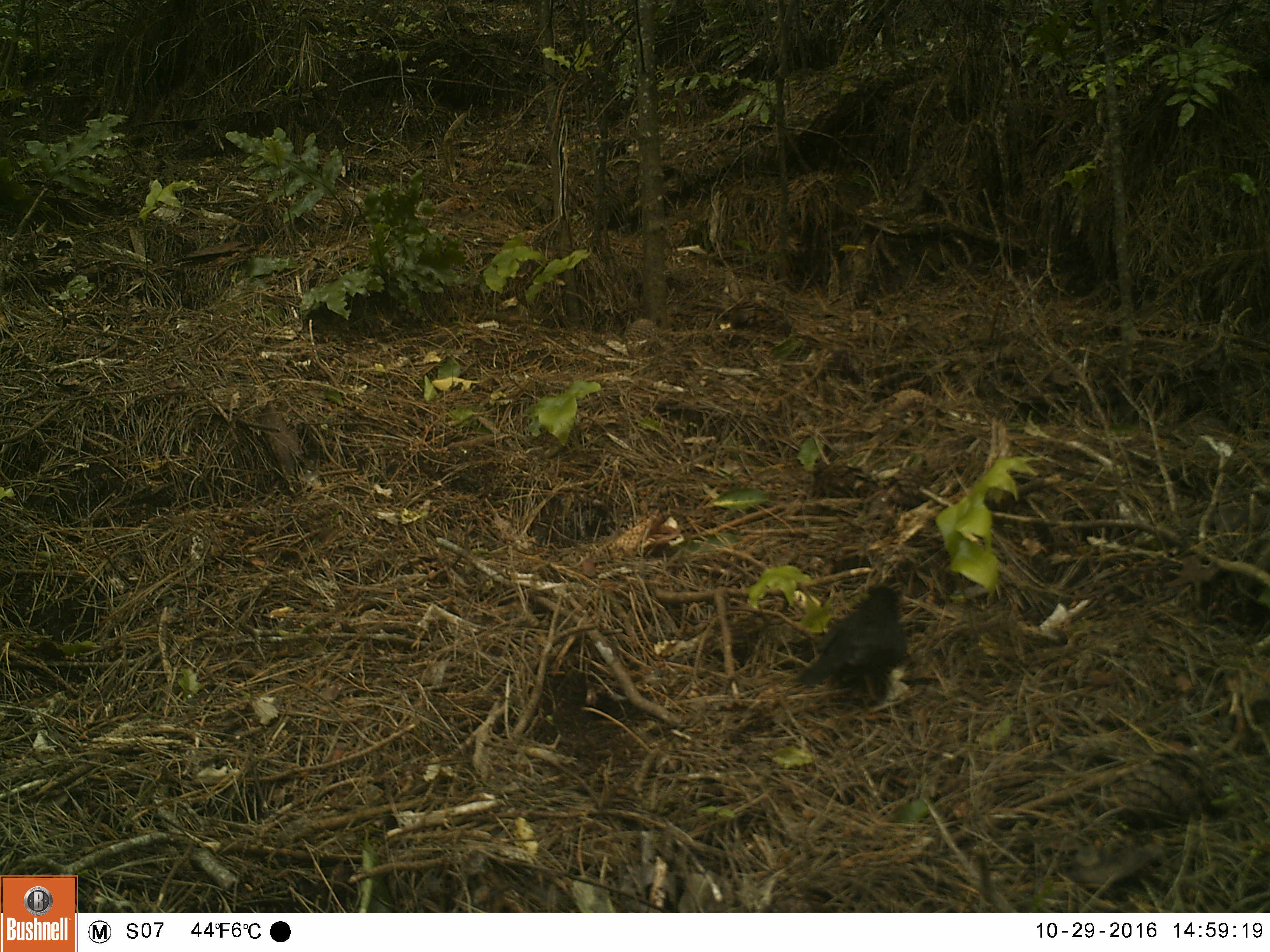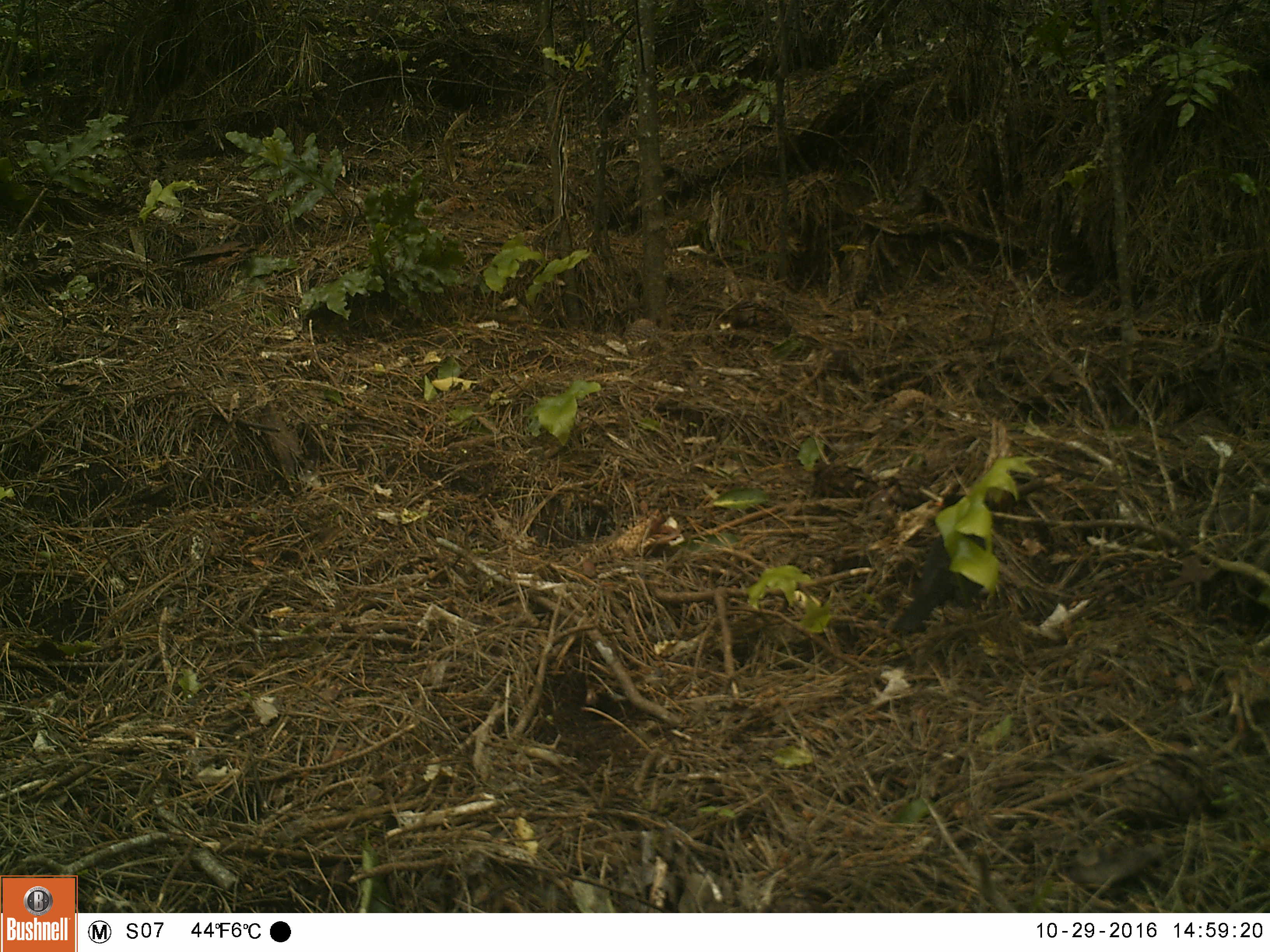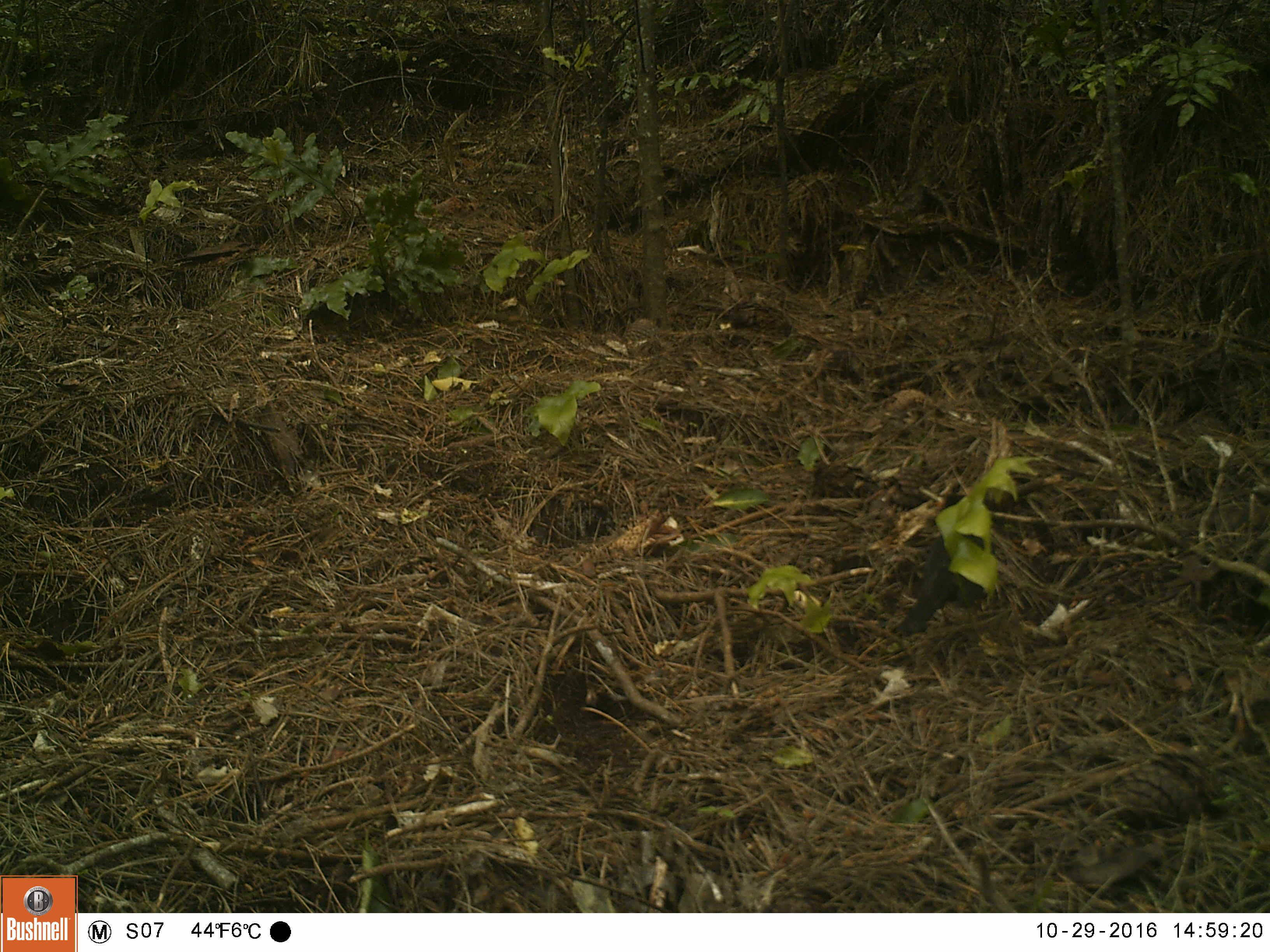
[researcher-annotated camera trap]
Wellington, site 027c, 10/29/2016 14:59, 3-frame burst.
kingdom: Animalia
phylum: Chordata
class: Aves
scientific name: Aves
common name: bird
Bird (Aves).